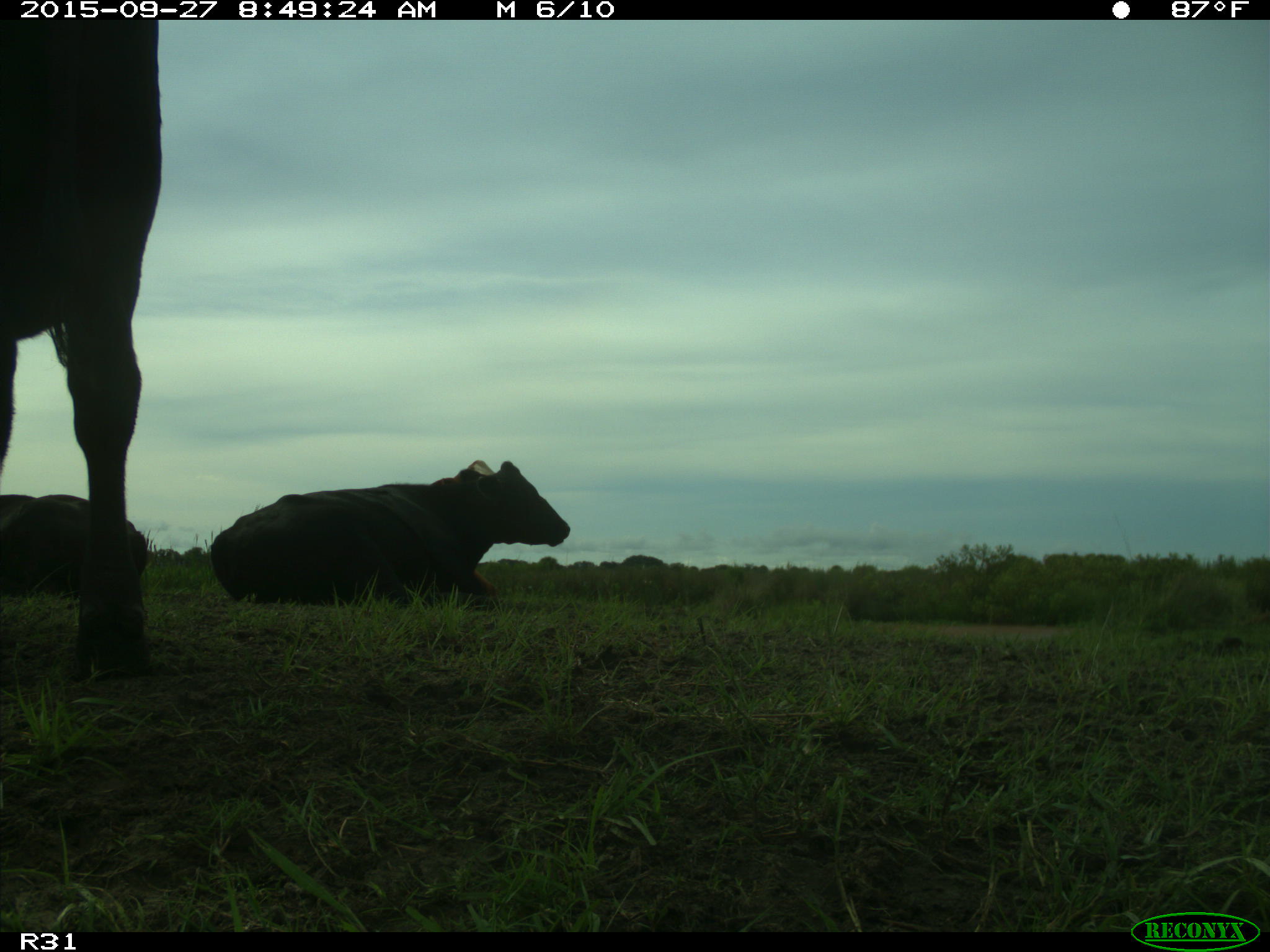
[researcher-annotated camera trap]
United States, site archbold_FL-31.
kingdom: Animalia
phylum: Chordata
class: Mammalia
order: Artiodactyla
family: Bovidae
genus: Bos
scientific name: Bos taurus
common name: domestic cow